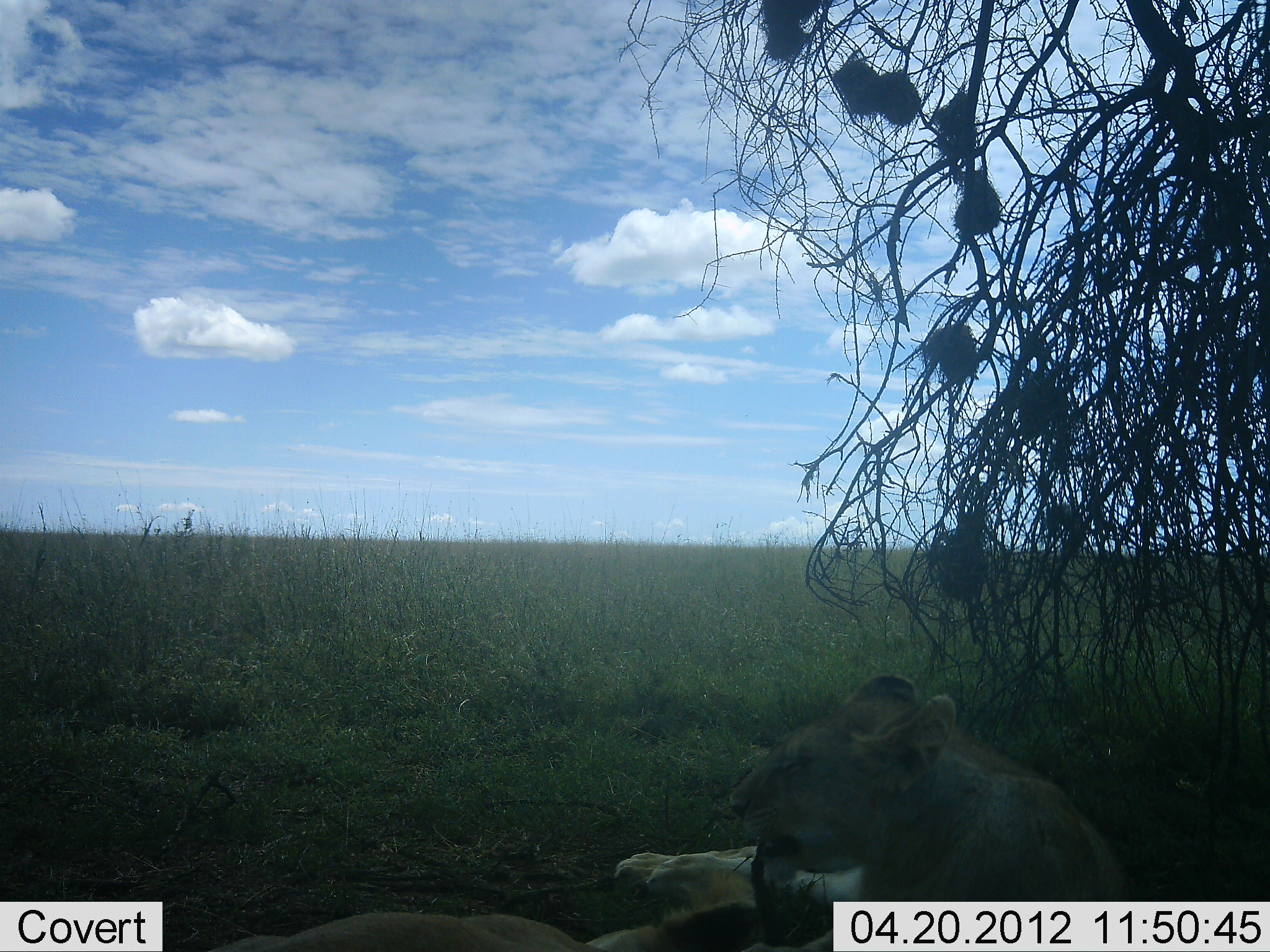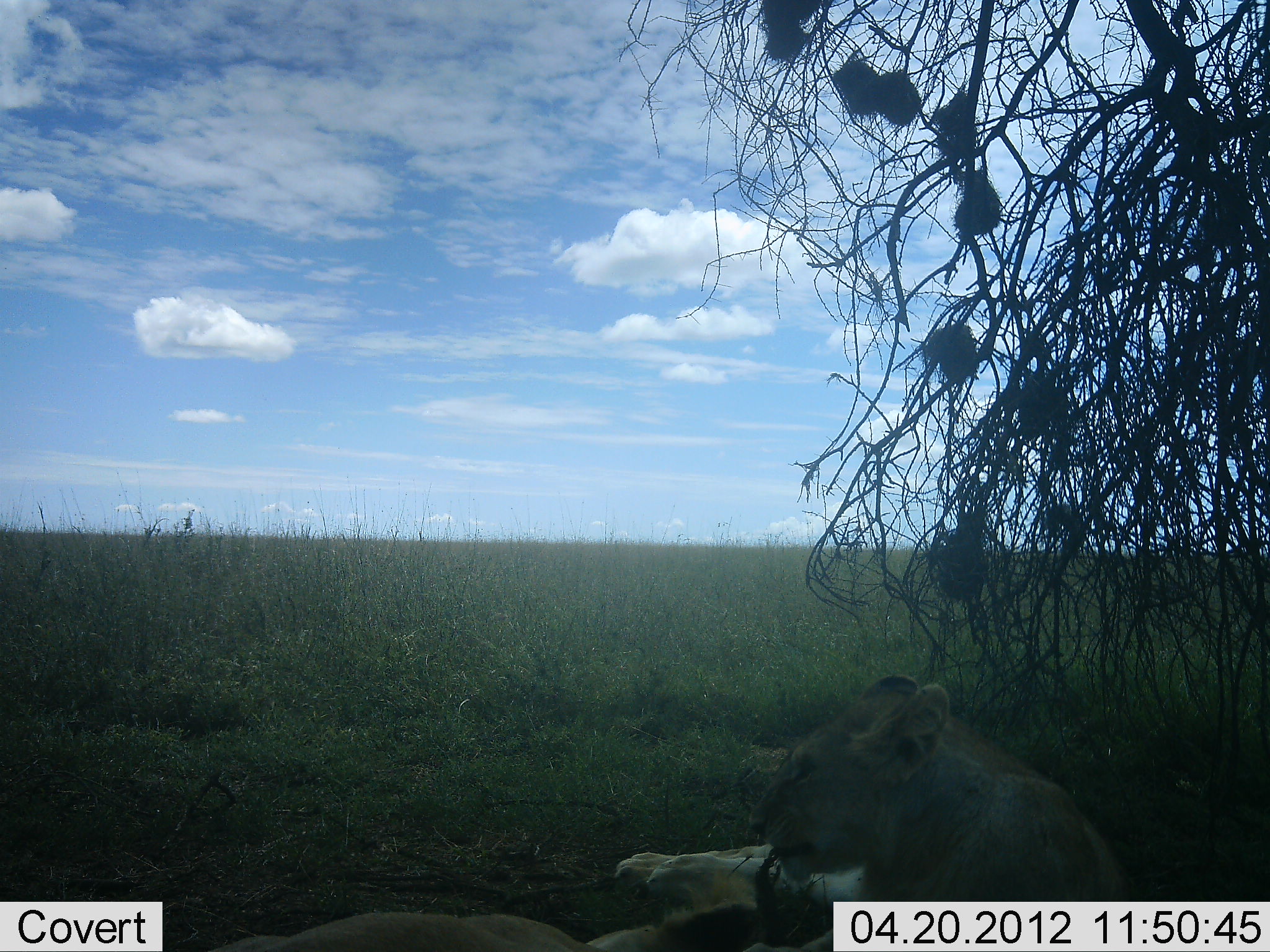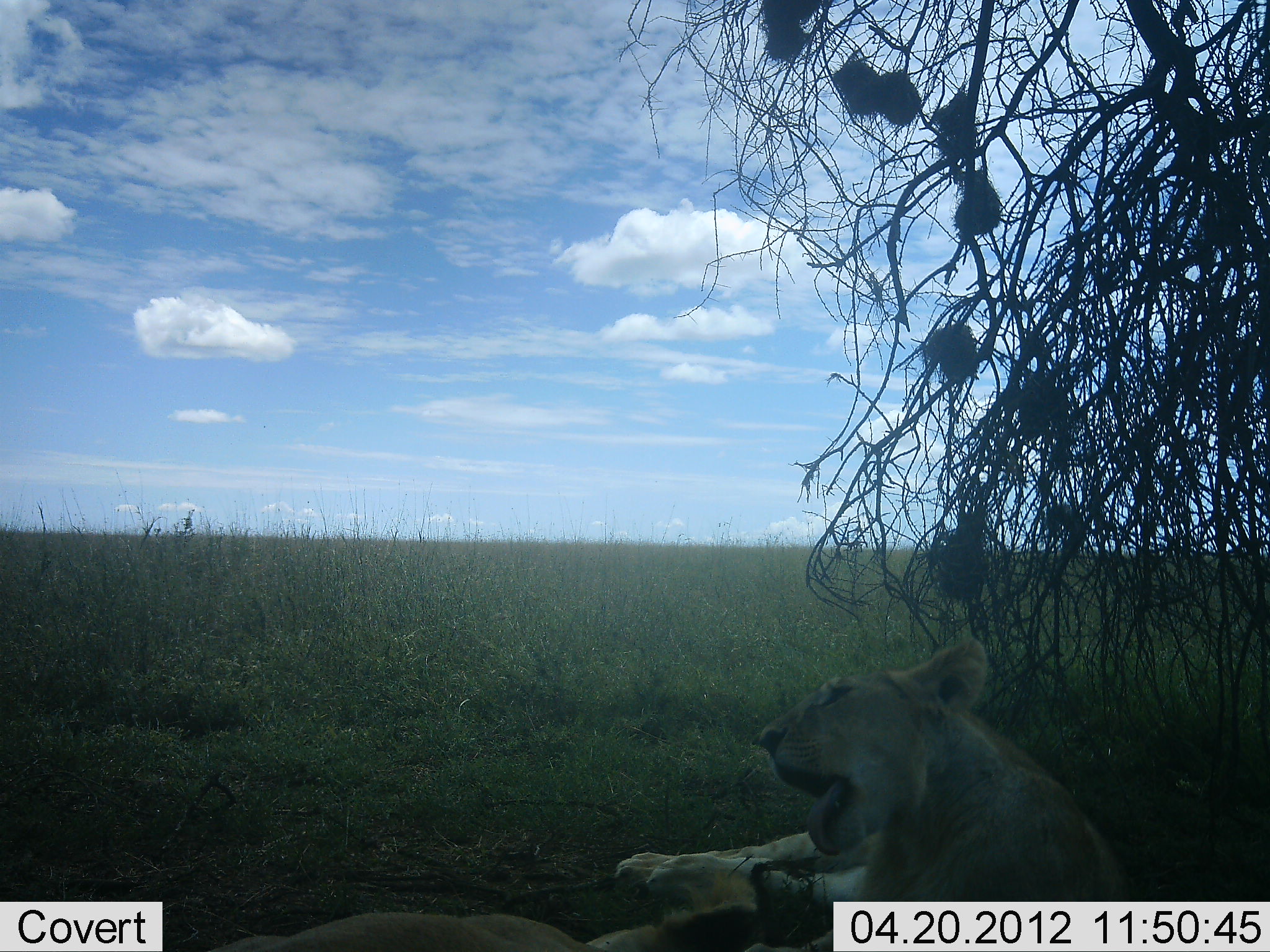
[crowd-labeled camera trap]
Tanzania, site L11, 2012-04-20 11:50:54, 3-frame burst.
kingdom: Animalia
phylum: Chordata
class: Mammalia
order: Carnivora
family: Felidae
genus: Panthera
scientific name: Panthera leo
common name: lion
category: lionfemale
Lionfemale (lion) (Panthera leo), count 1. Behavior (volunteer vote fractions): standing 0%, resting 83%, moving 0%, interacting 6%. Young present (vote fraction): 0%. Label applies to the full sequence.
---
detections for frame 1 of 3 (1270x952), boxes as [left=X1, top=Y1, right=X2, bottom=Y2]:
animal: [left=600, top=673, right=1139, bottom=949]; [left=195, top=842, right=797, bottom=952]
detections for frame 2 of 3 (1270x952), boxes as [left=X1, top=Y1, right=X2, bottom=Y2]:
animal: [left=612, top=675, right=1143, bottom=950]; [left=188, top=899, right=766, bottom=950]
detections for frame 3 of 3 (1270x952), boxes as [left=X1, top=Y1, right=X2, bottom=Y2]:
animal: [left=615, top=628, right=1134, bottom=950]; [left=199, top=892, right=761, bottom=950]